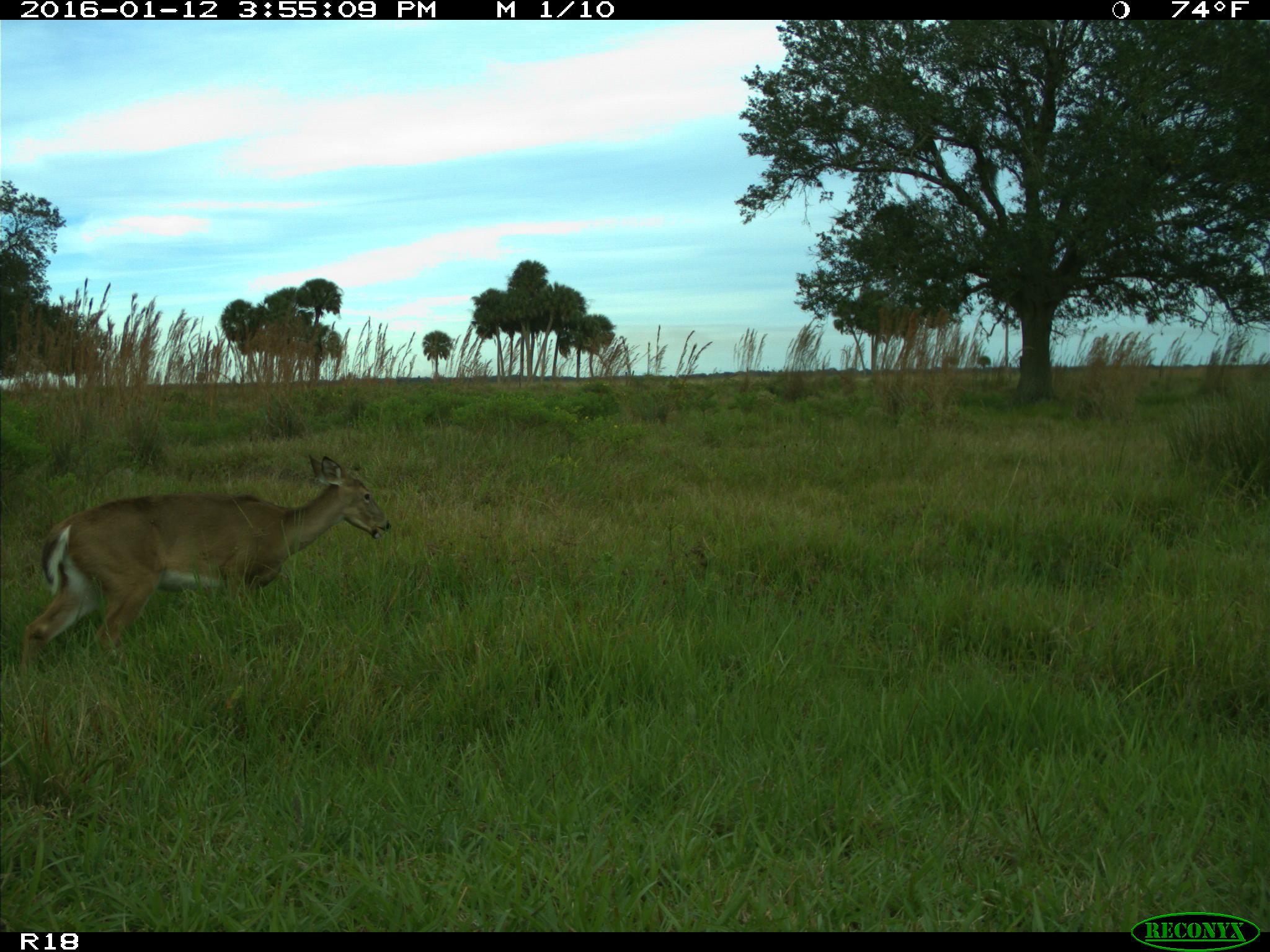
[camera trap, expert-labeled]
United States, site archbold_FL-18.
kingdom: Animalia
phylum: Chordata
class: Mammalia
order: Artiodactyla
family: Cervidae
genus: Odocoileus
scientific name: Odocoileus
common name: deer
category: unidentified deer